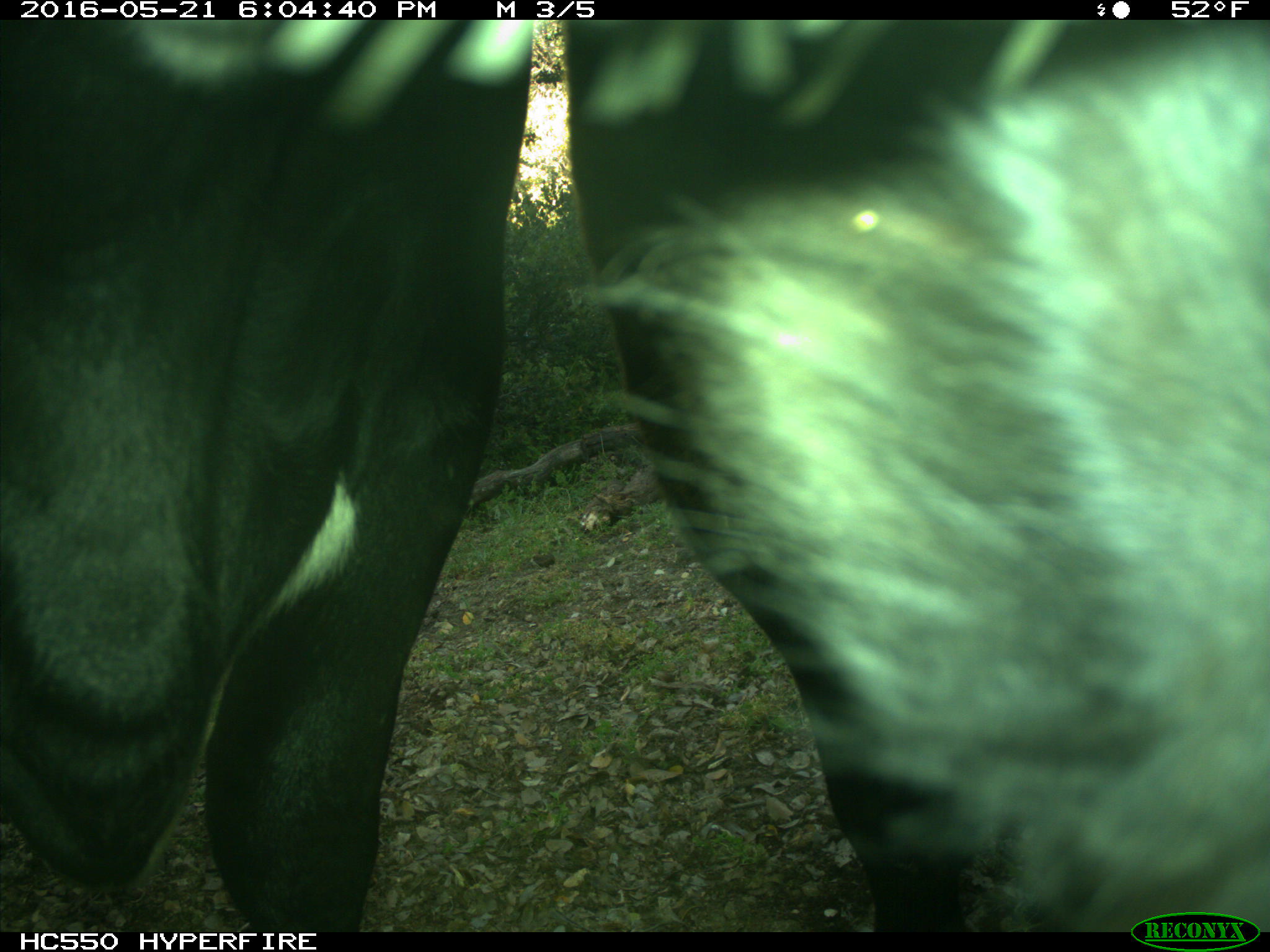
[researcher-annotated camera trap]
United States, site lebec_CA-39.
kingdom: Animalia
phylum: Chordata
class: Mammalia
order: Artiodactyla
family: Bovidae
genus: Bos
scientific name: Bos taurus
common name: domestic cow